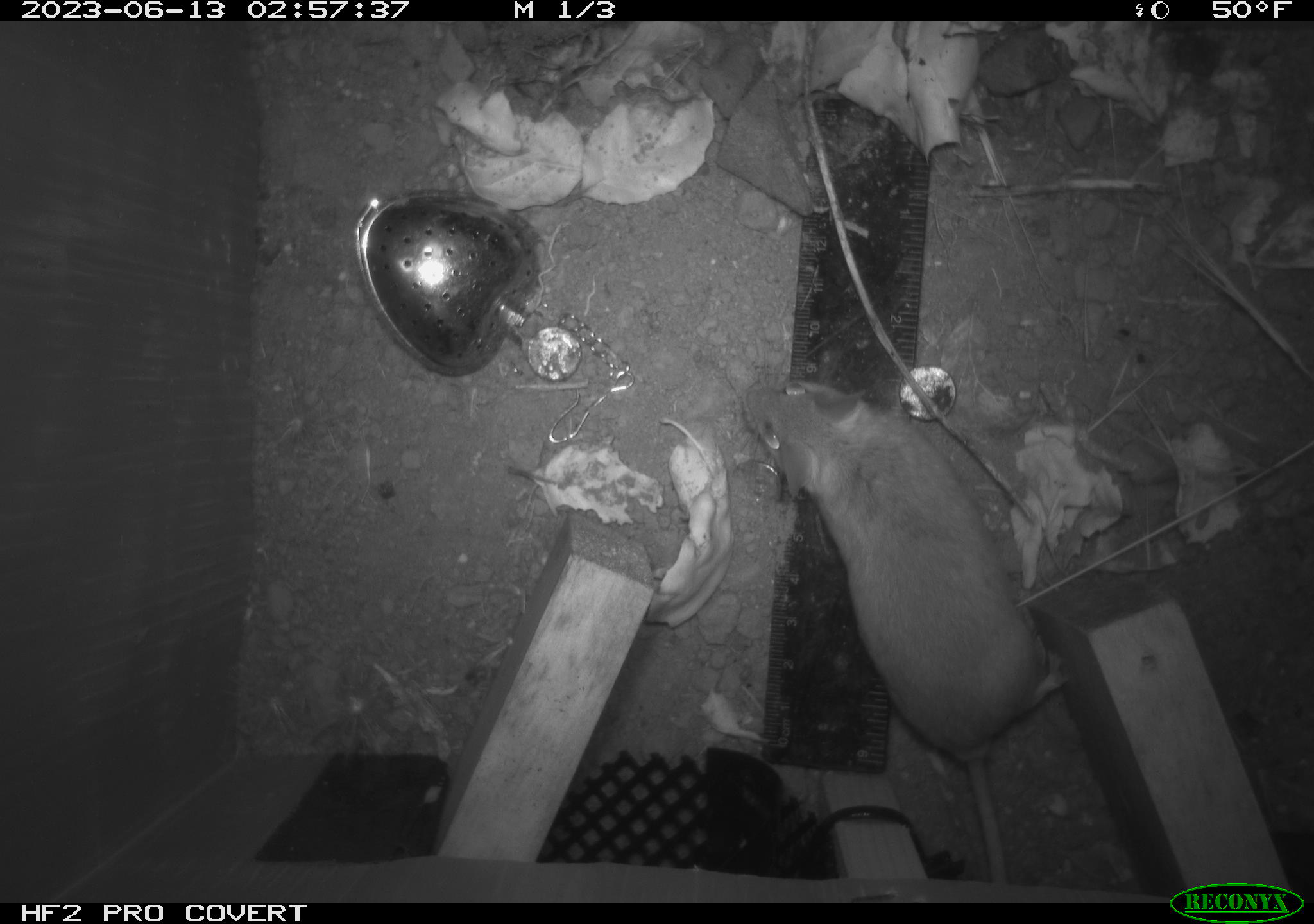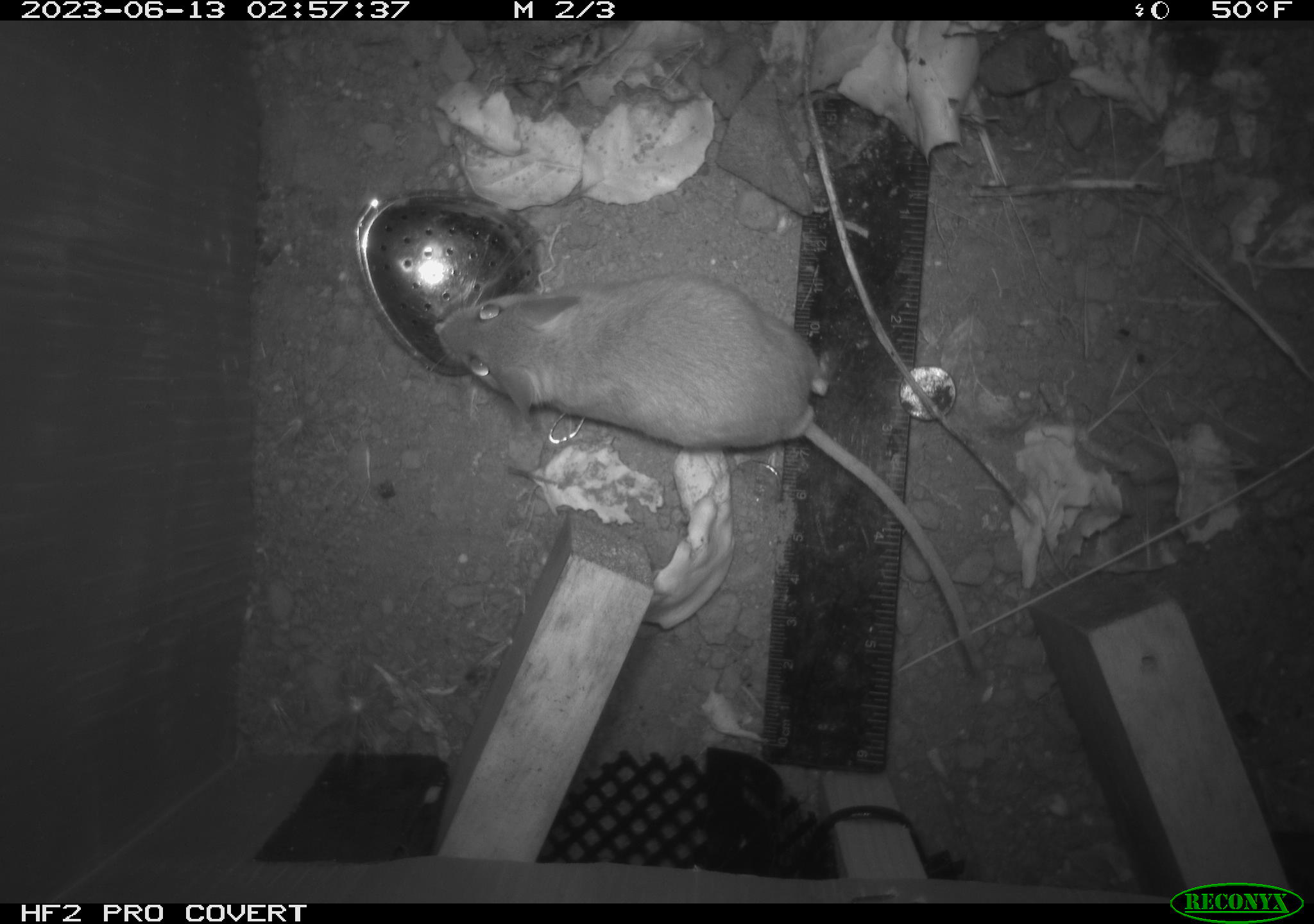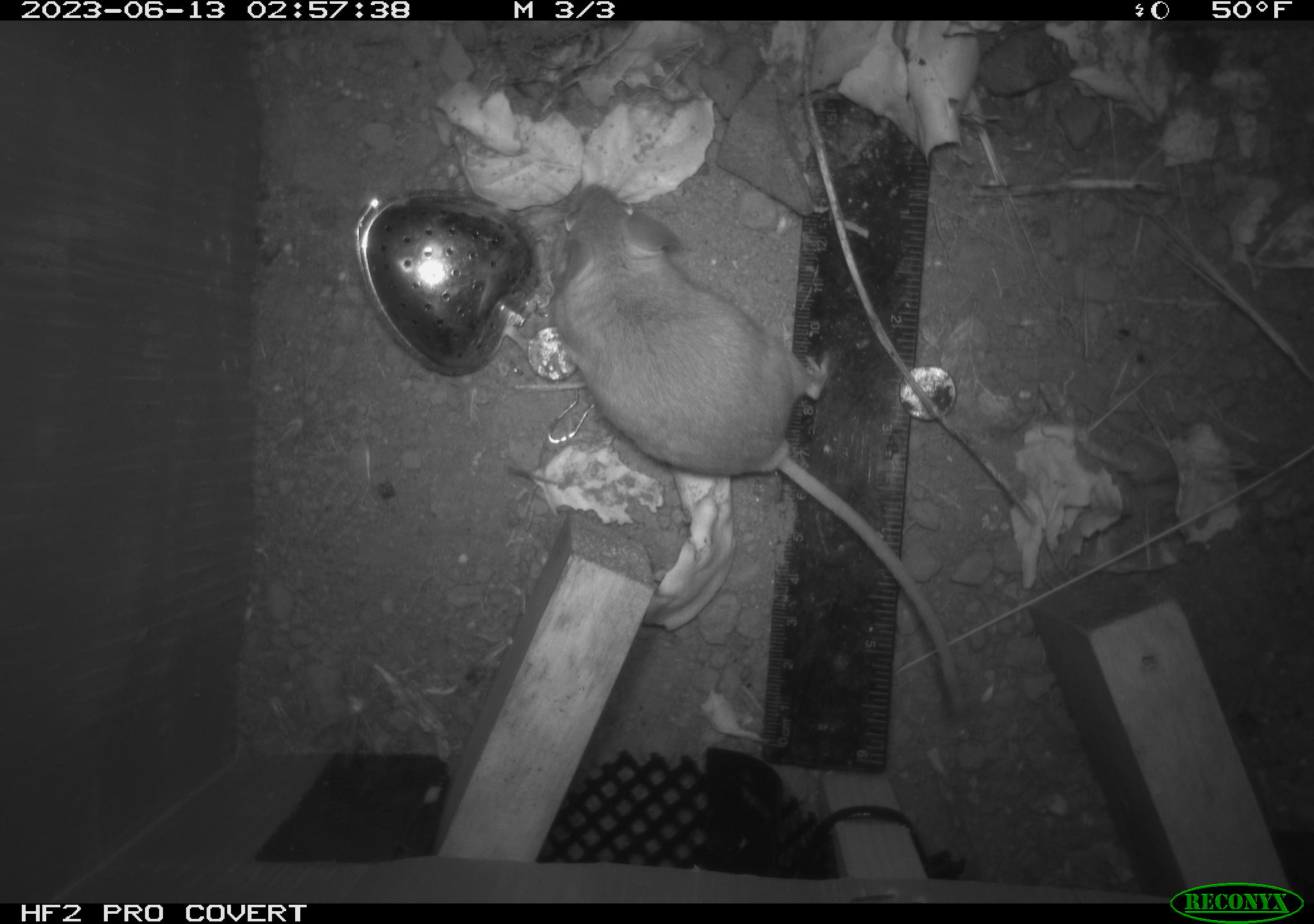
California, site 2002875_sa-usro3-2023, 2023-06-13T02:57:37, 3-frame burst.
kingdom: Animalia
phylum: Chordata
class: Mammalia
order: Rodentia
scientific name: Rodentia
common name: mouse species